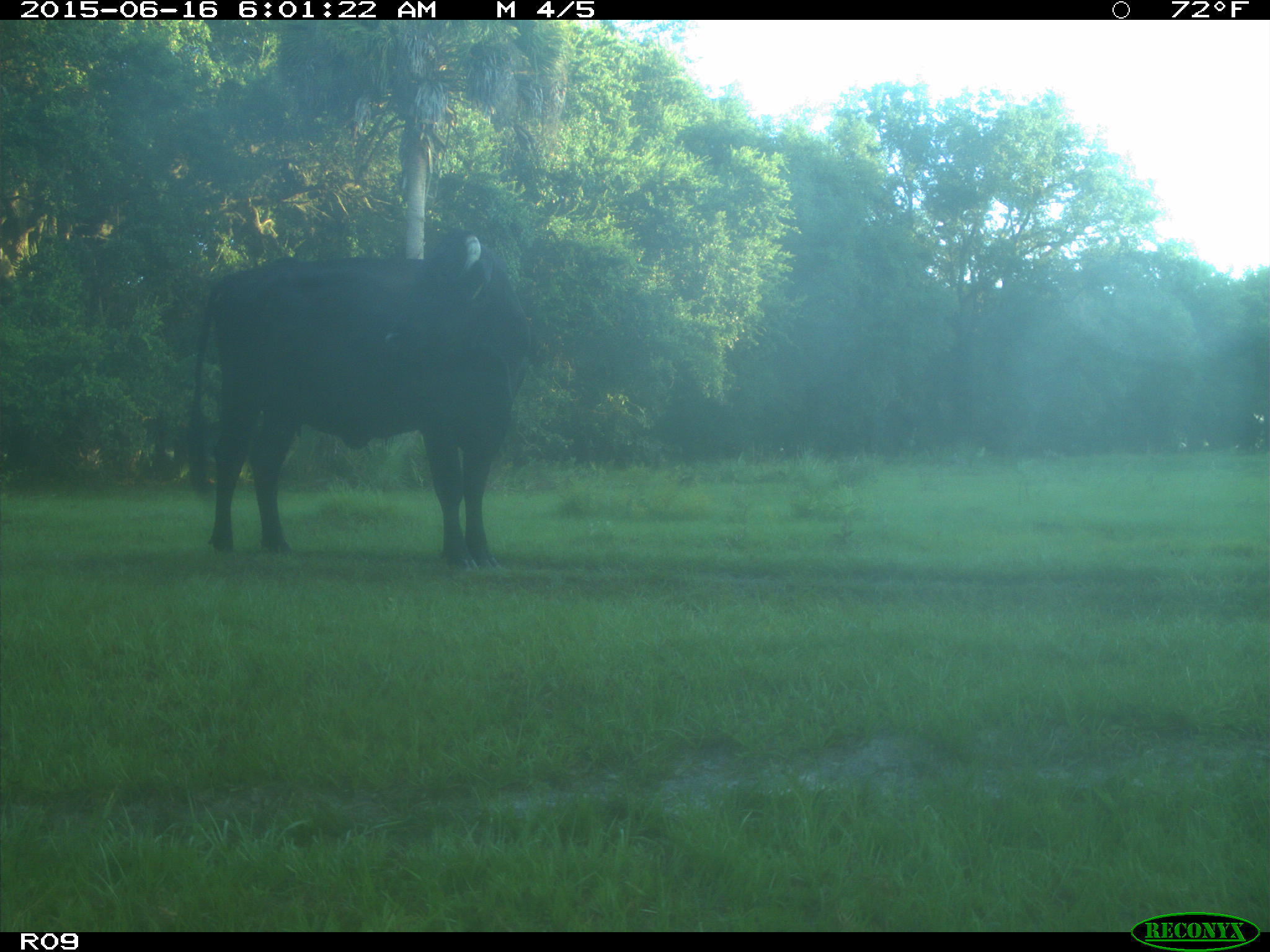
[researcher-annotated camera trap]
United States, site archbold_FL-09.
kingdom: Animalia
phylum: Chordata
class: Mammalia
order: Artiodactyla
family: Bovidae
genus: Bos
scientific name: Bos taurus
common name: domestic cow